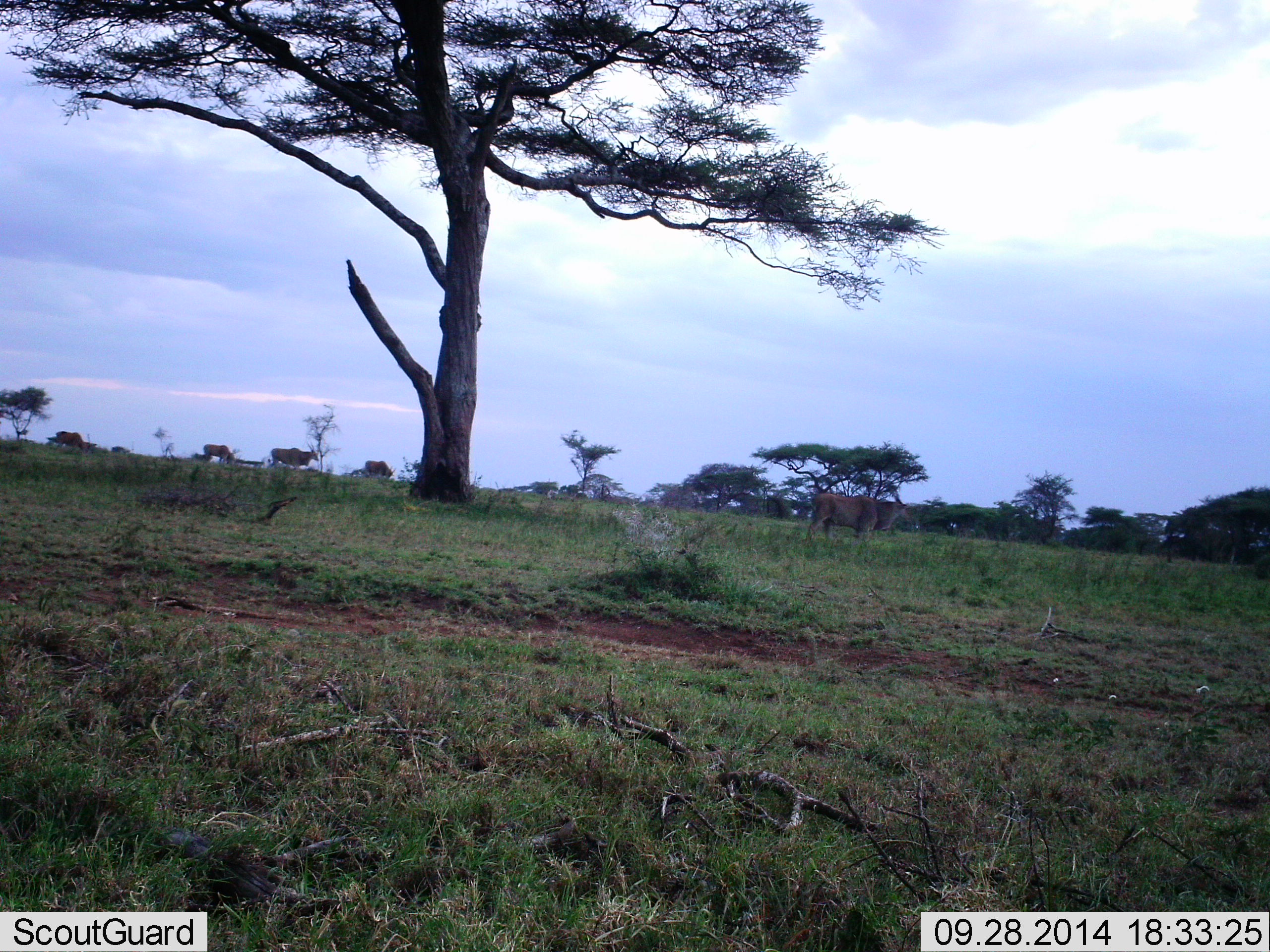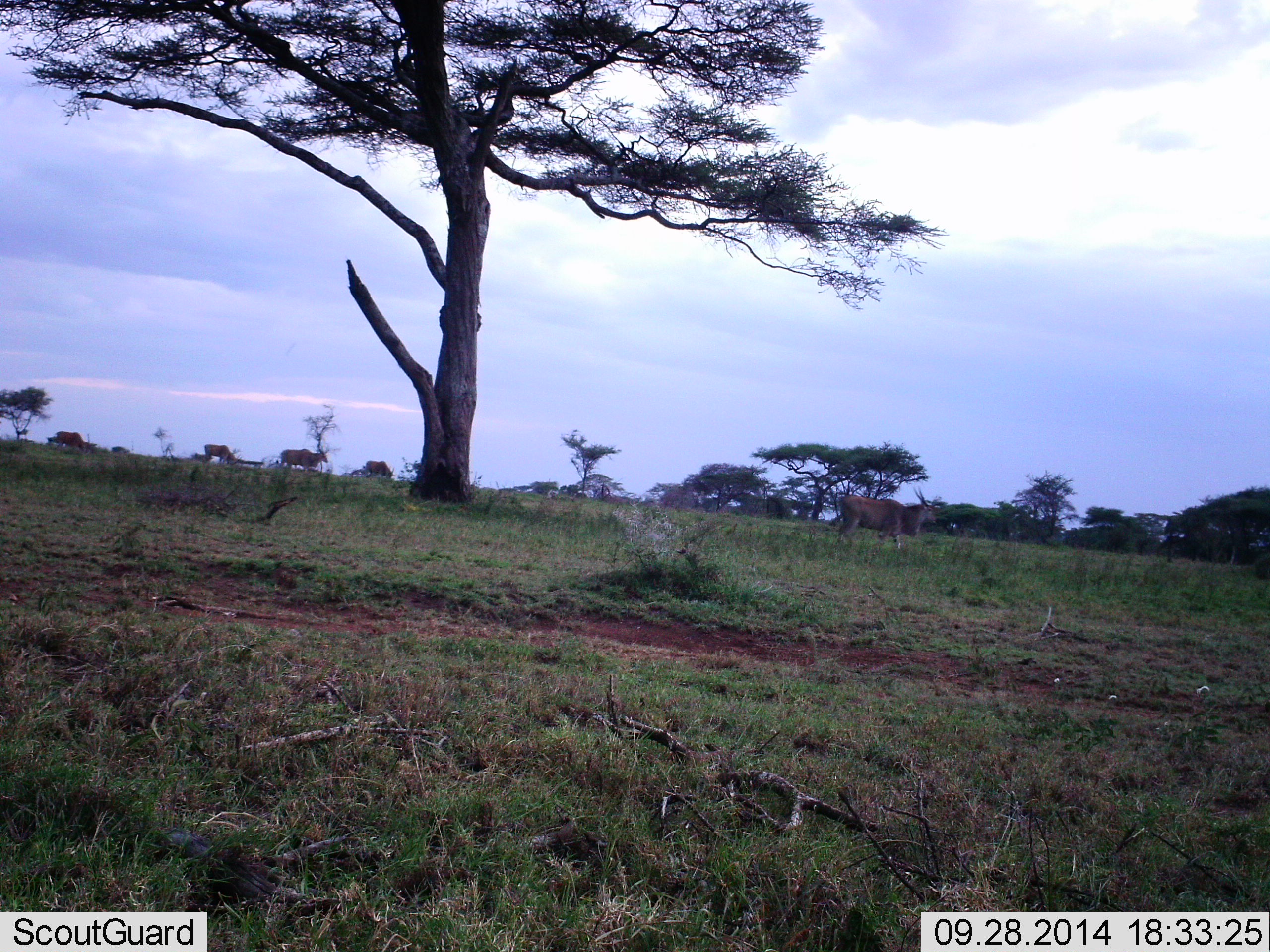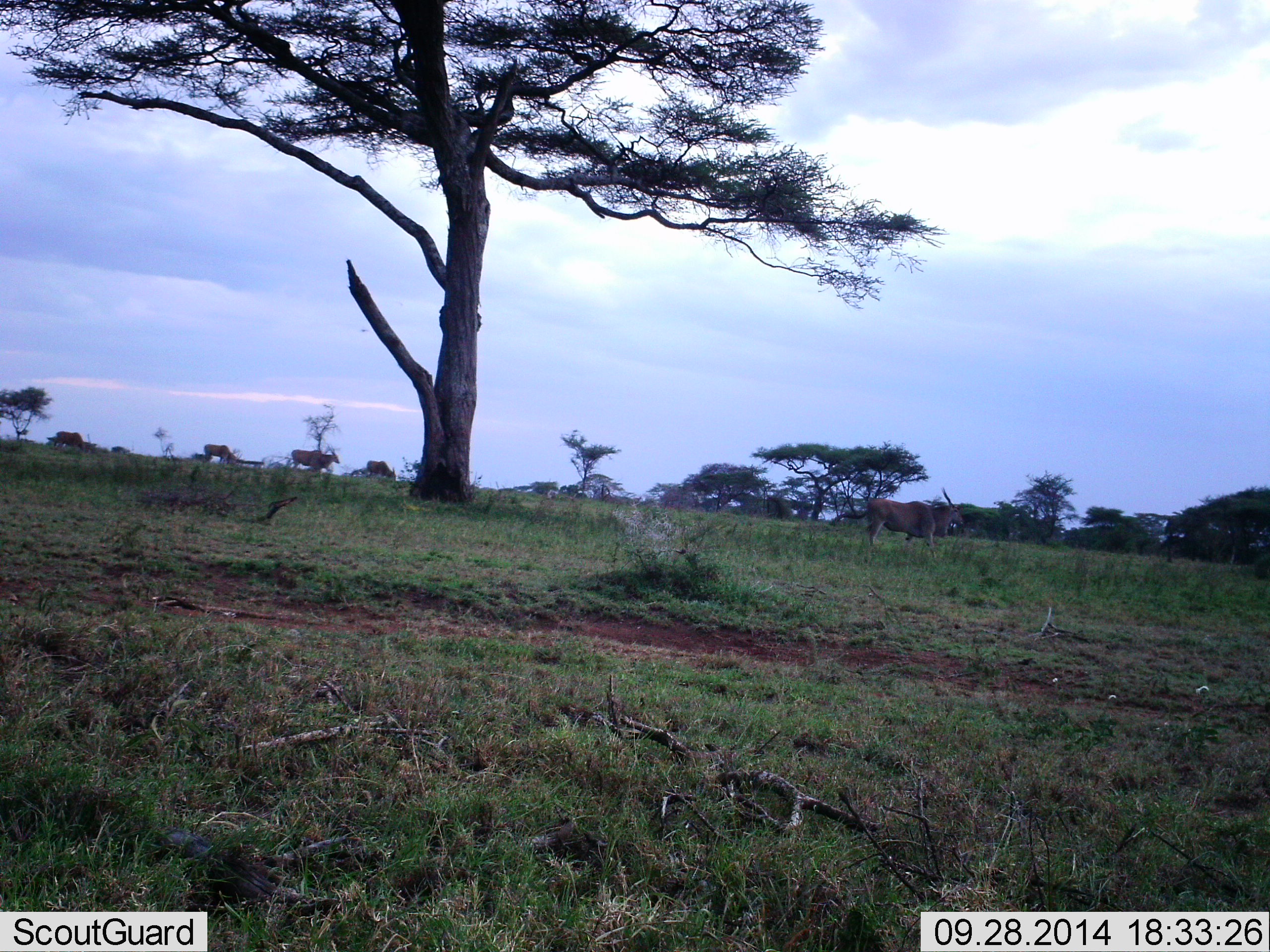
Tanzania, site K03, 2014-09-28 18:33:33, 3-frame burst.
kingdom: Animalia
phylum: Chordata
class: Mammalia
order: Artiodactyla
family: Bovidae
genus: Tragelaphus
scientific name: Tragelaphus oryx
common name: eland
Eland (Tragelaphus oryx), count 4. Behavior (volunteer vote fractions): standing 20%, resting 0%, moving 90%, interacting 0%. Young present (vote fraction): 0%. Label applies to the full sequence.